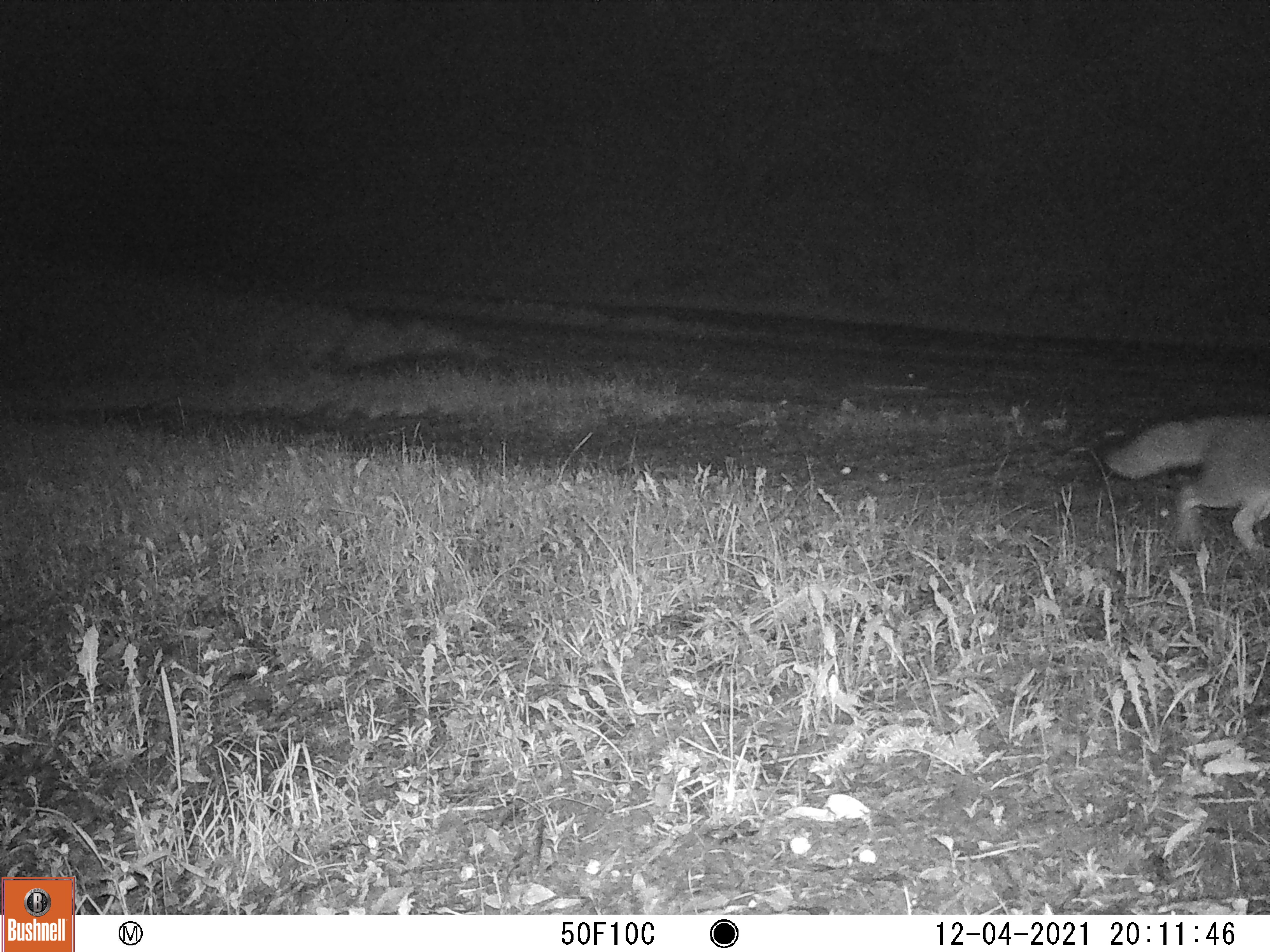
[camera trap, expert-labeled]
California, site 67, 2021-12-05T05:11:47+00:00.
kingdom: Animalia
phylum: Chordata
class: Mammalia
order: Carnivora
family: Canidae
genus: Urocyon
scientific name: Urocyon cinereoargenteus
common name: gray fox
Gray fox (Urocyon cinereoargenteus).